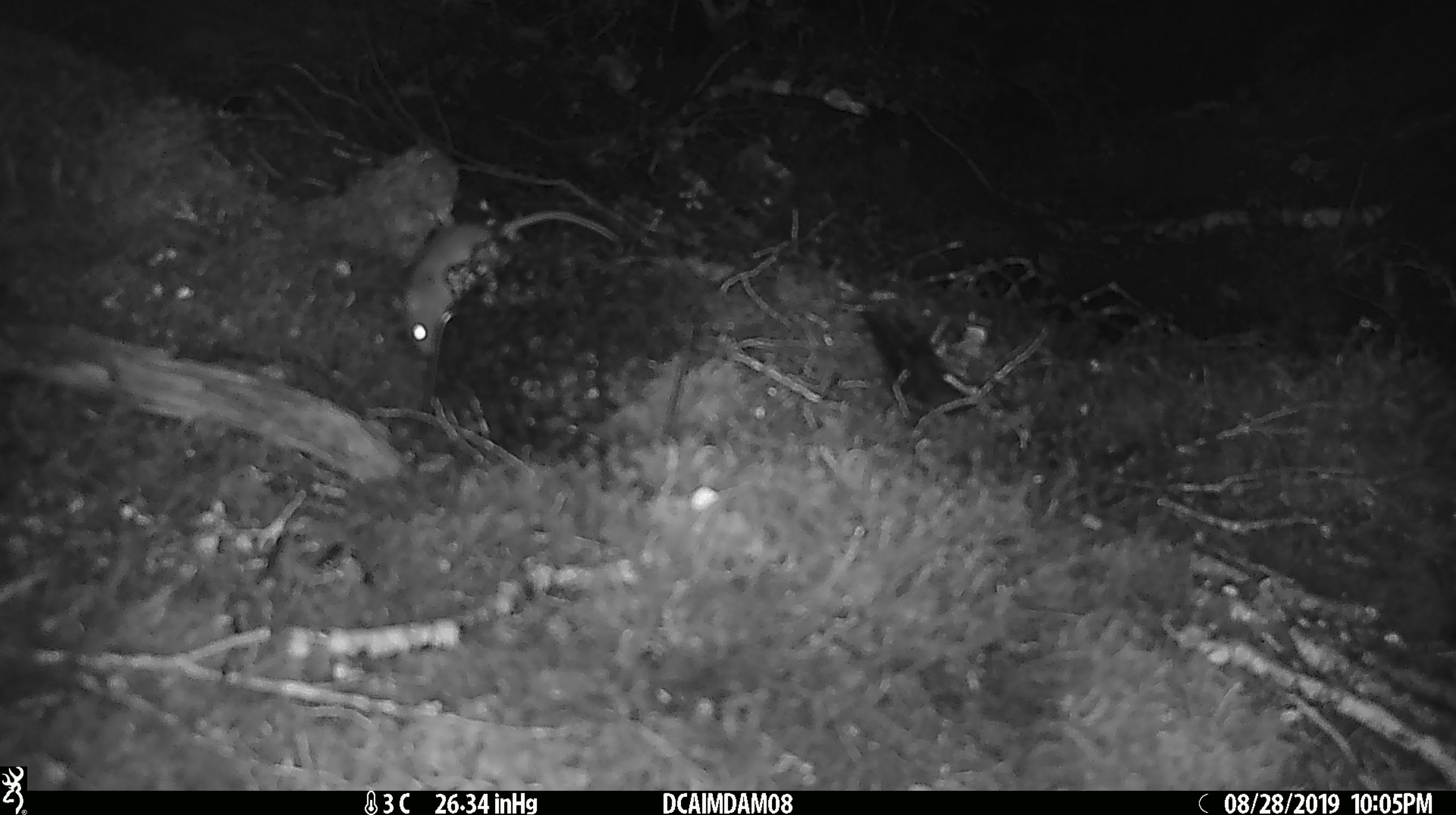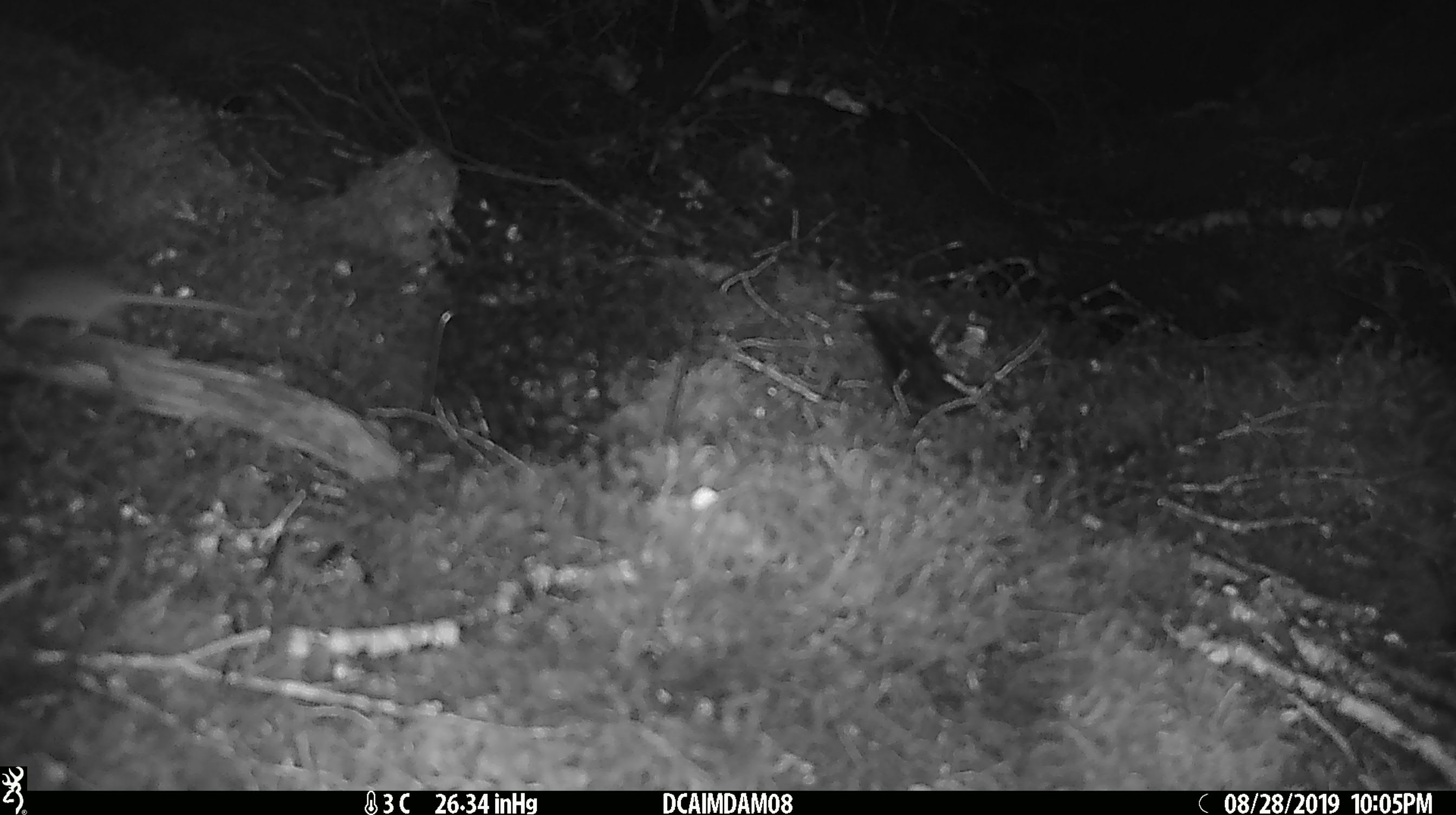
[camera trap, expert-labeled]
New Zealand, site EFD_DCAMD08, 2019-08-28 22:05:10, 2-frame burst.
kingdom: Animalia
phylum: Chordata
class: Mammalia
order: Rodentia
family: Muridae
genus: Mus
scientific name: Mus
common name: mouse